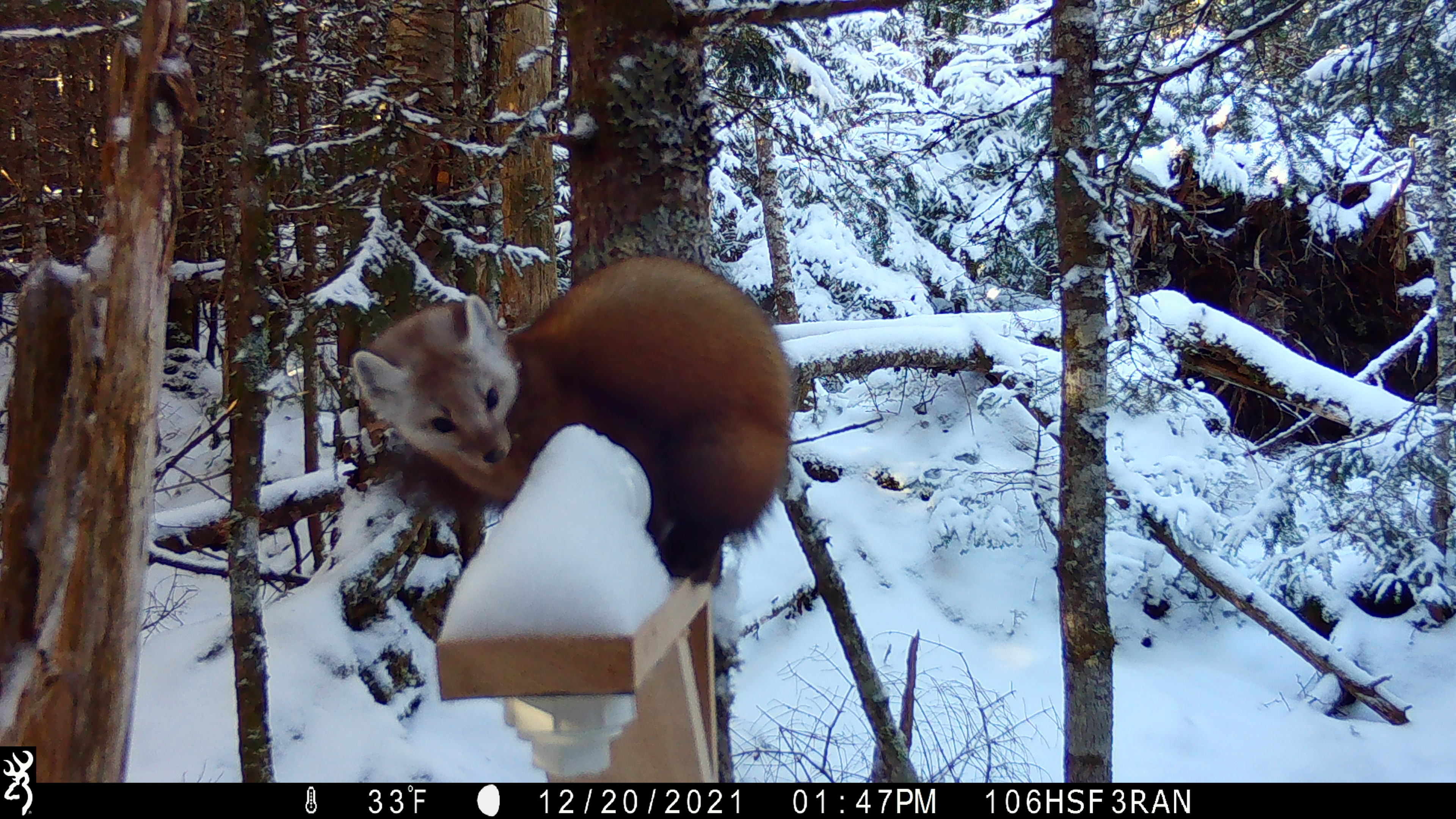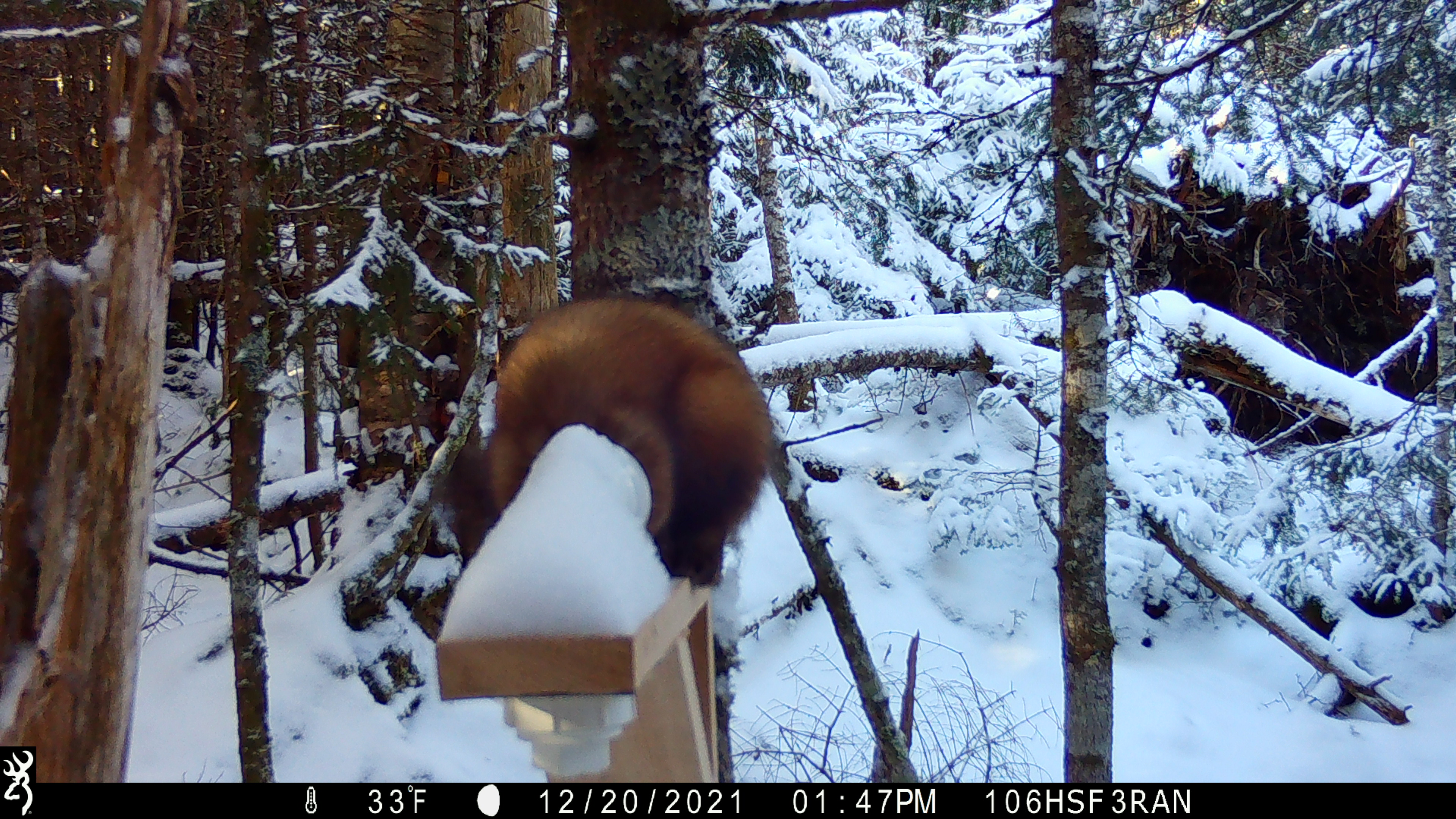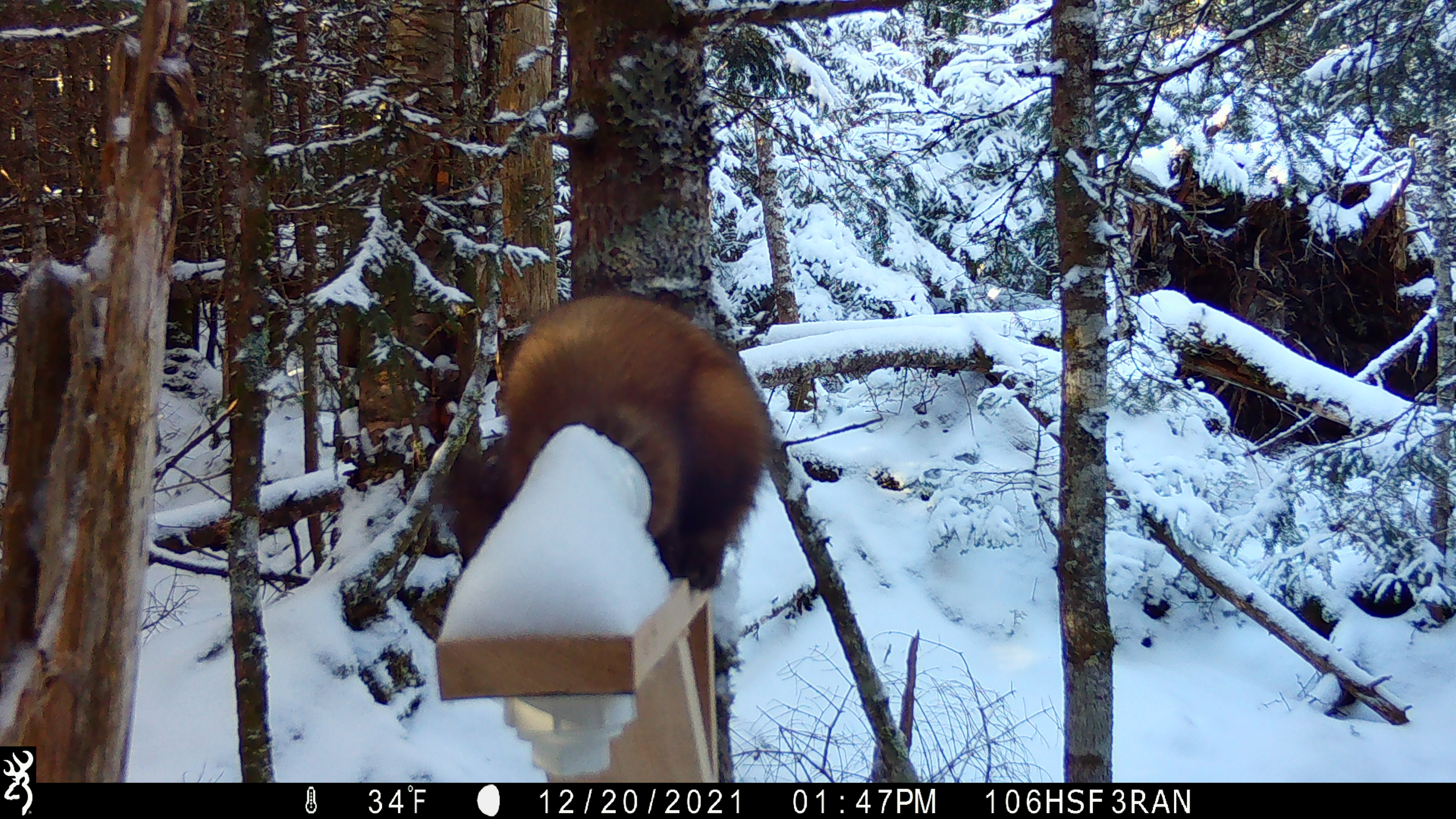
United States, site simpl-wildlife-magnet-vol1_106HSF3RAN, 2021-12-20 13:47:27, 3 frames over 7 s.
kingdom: Animalia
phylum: Chordata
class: Mammalia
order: Carnivora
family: Mustelidae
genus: Martes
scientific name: Martes americana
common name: american marten